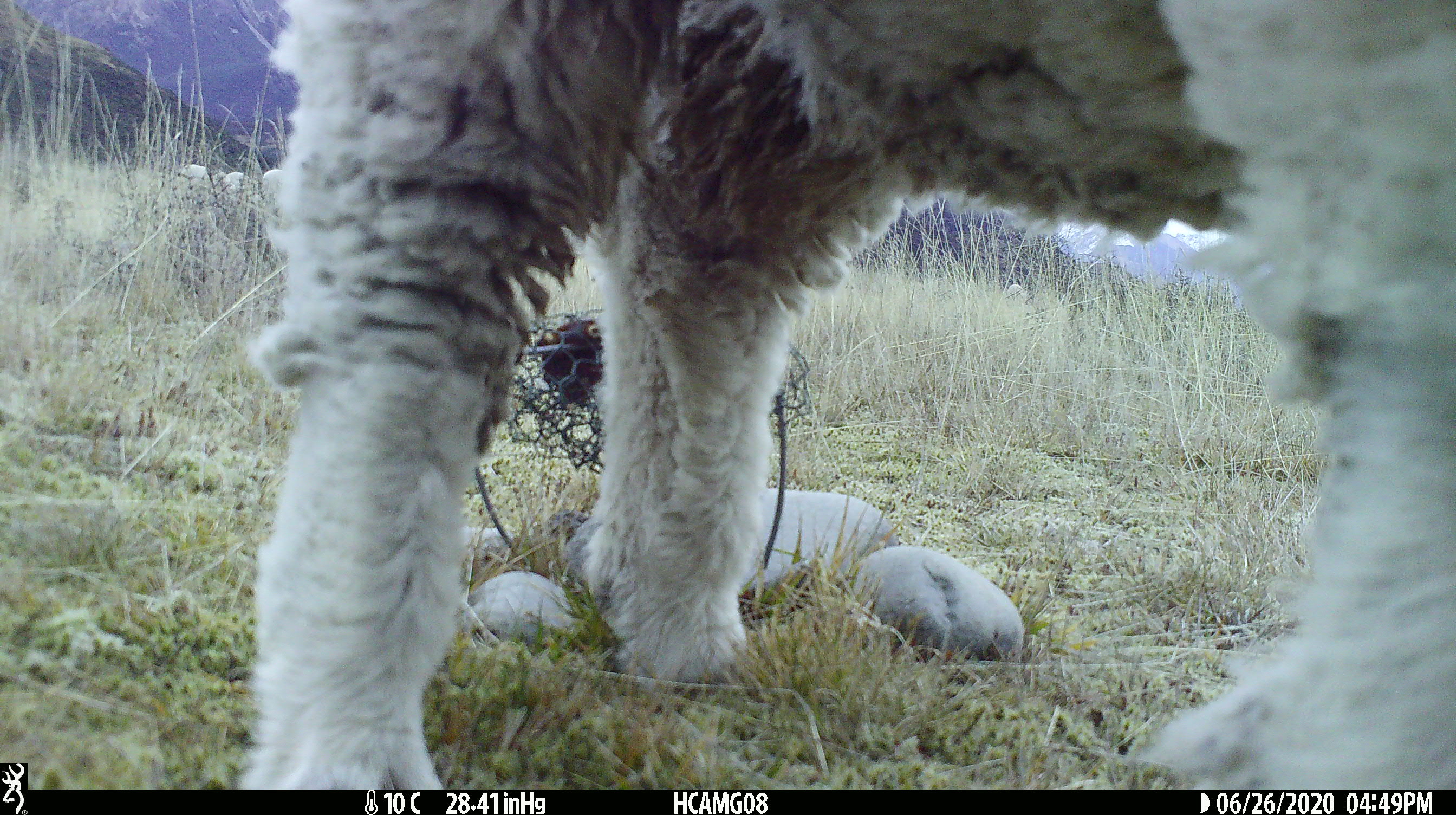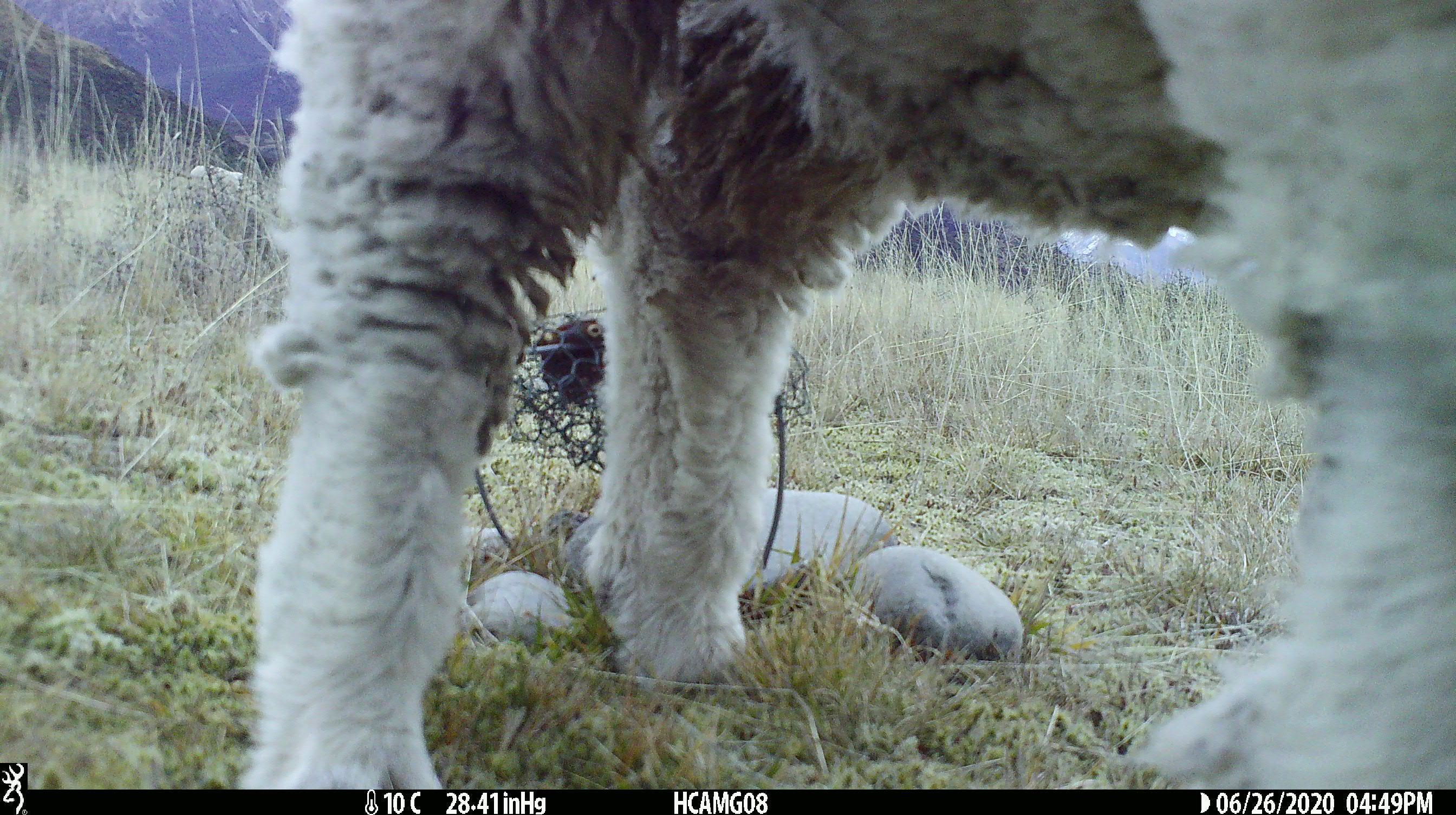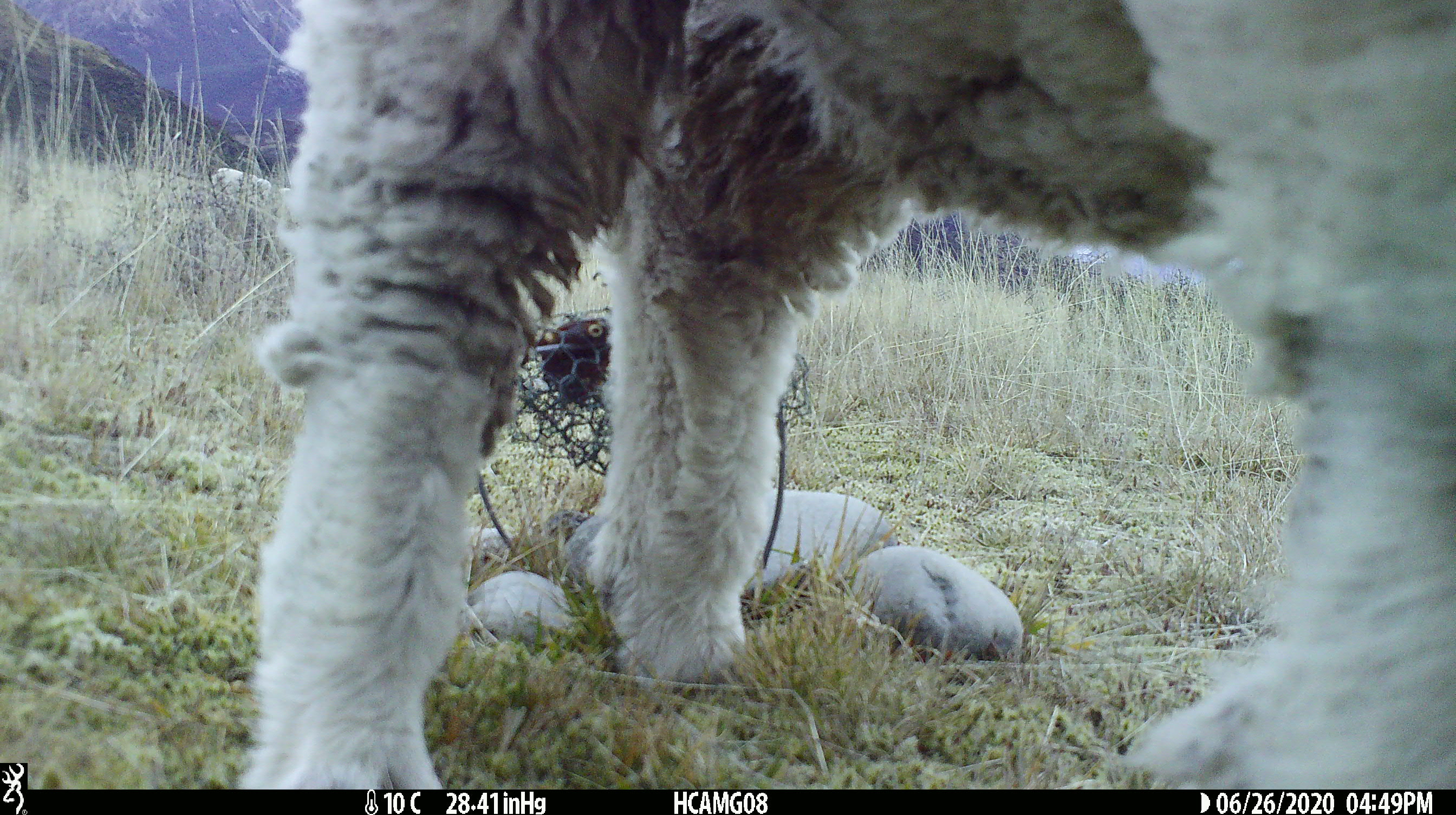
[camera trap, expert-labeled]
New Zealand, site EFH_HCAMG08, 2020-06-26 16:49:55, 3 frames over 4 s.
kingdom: Animalia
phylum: Chordata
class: Mammalia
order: Artiodactyla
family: Bovidae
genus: Ovis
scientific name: Ovis aries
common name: domestic sheep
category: sheep